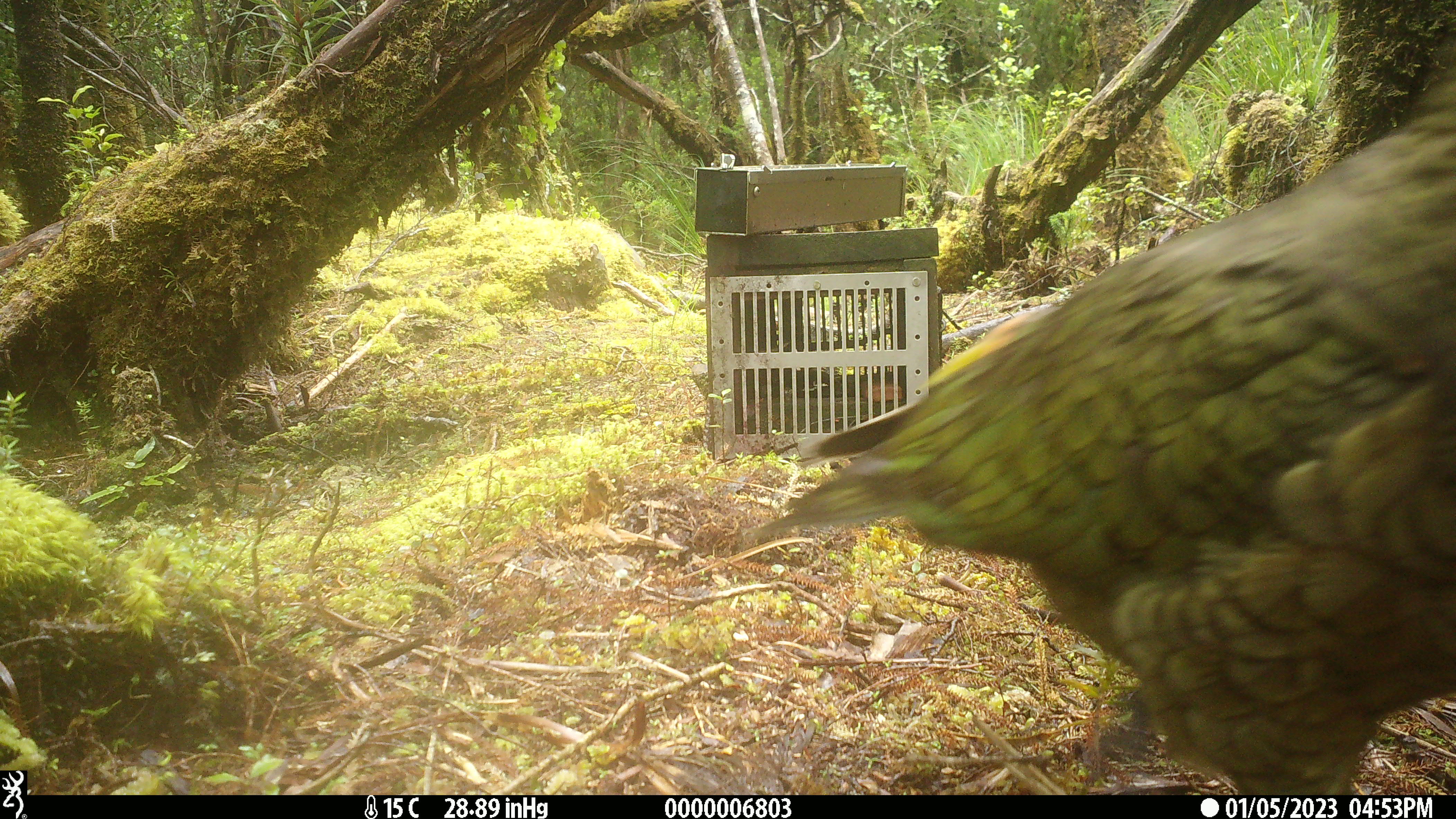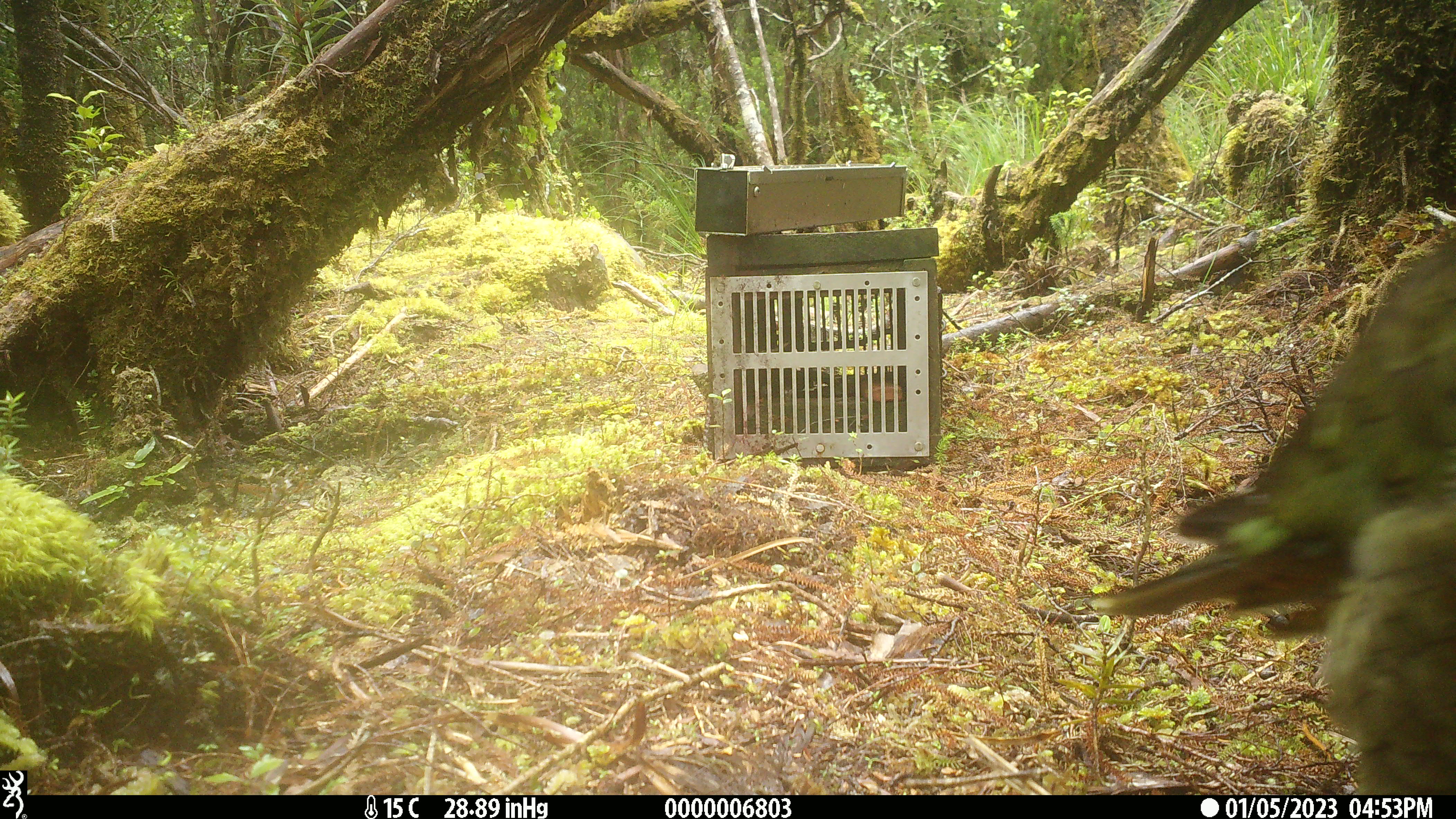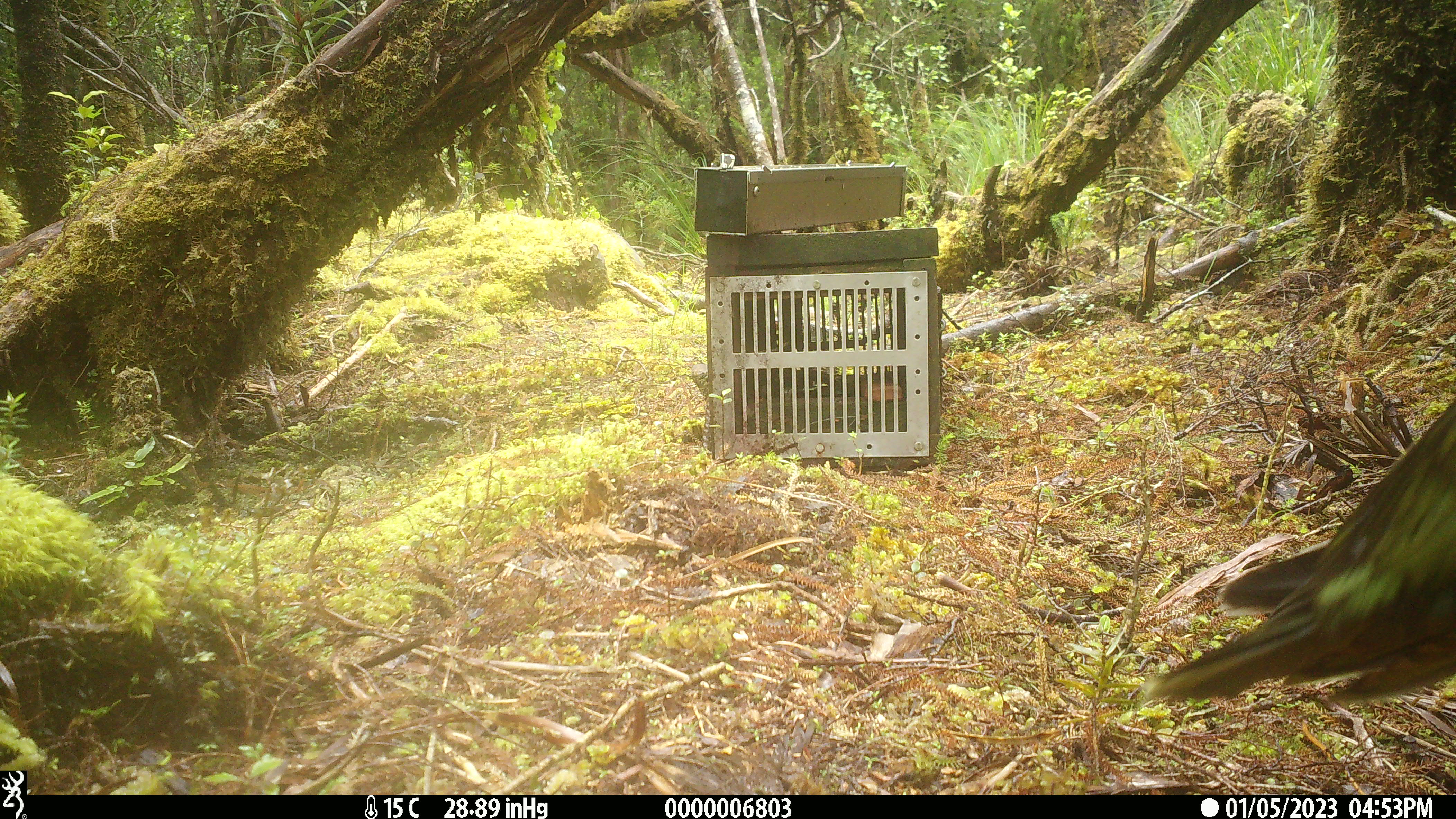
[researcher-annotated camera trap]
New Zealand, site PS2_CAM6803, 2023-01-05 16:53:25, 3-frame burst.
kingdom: Animalia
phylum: Chordata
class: Aves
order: Psittaciformes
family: Strigopidae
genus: Nestor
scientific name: Nestor notabilis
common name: kea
Kea (Nestor notabilis).